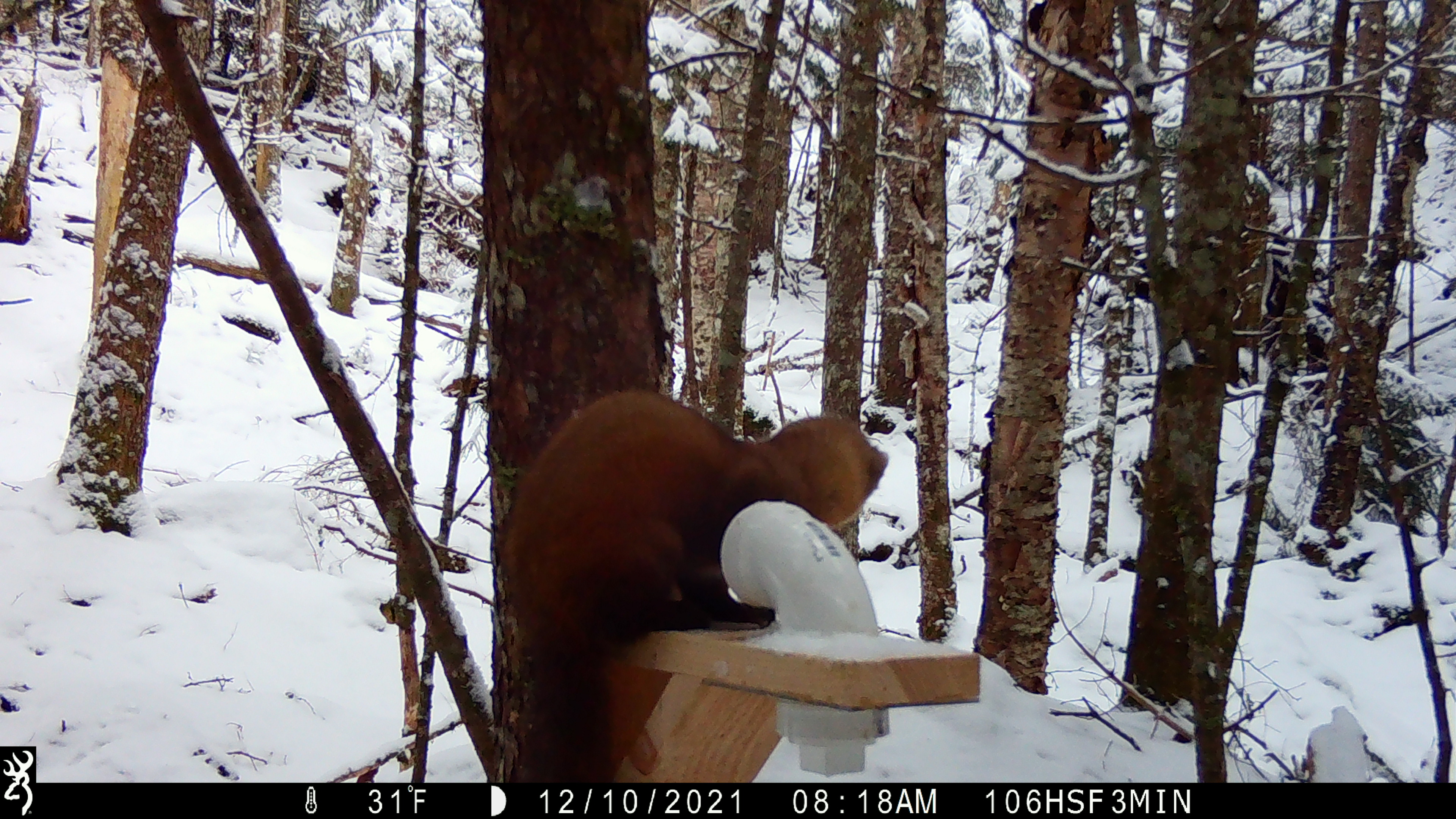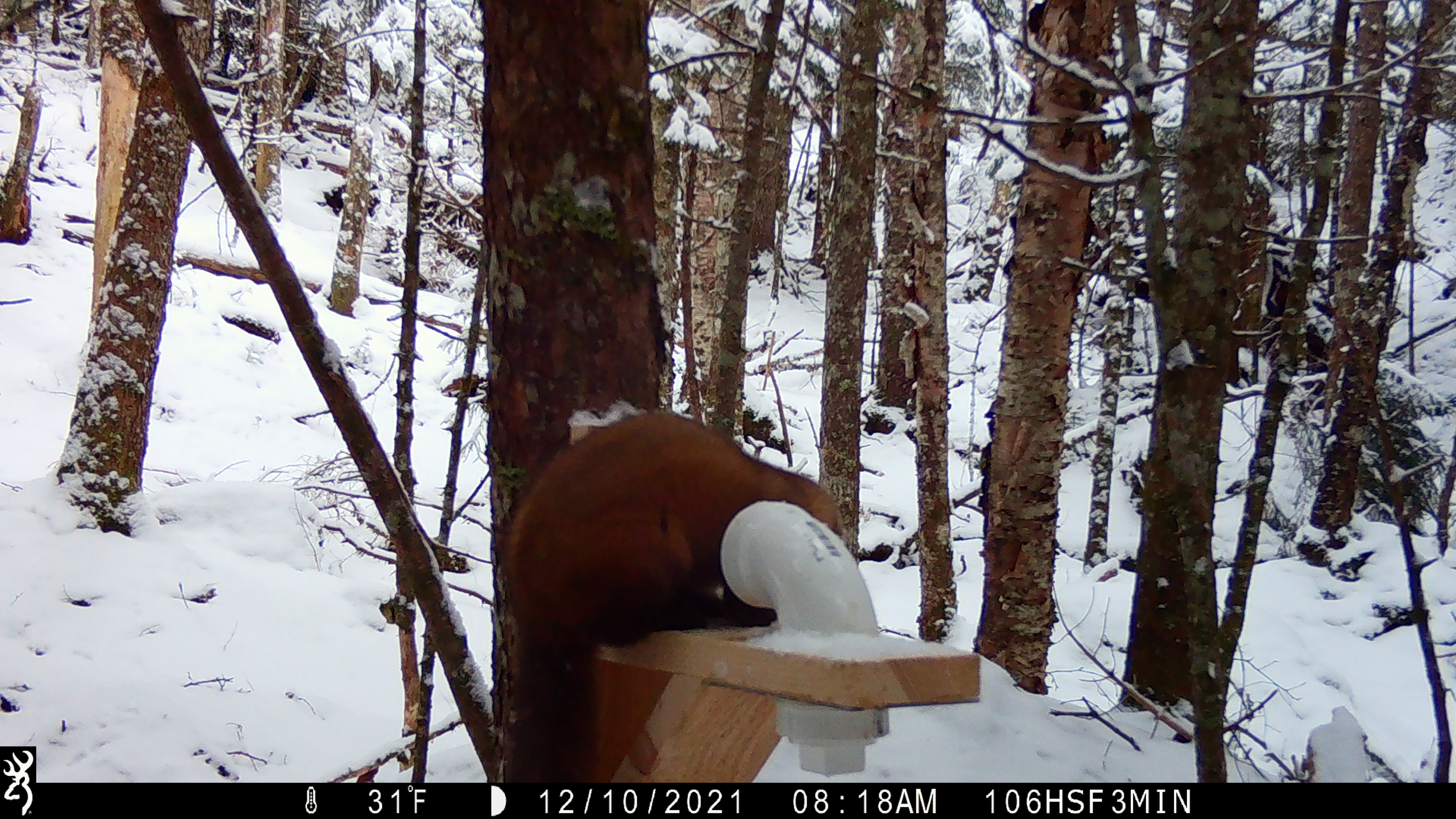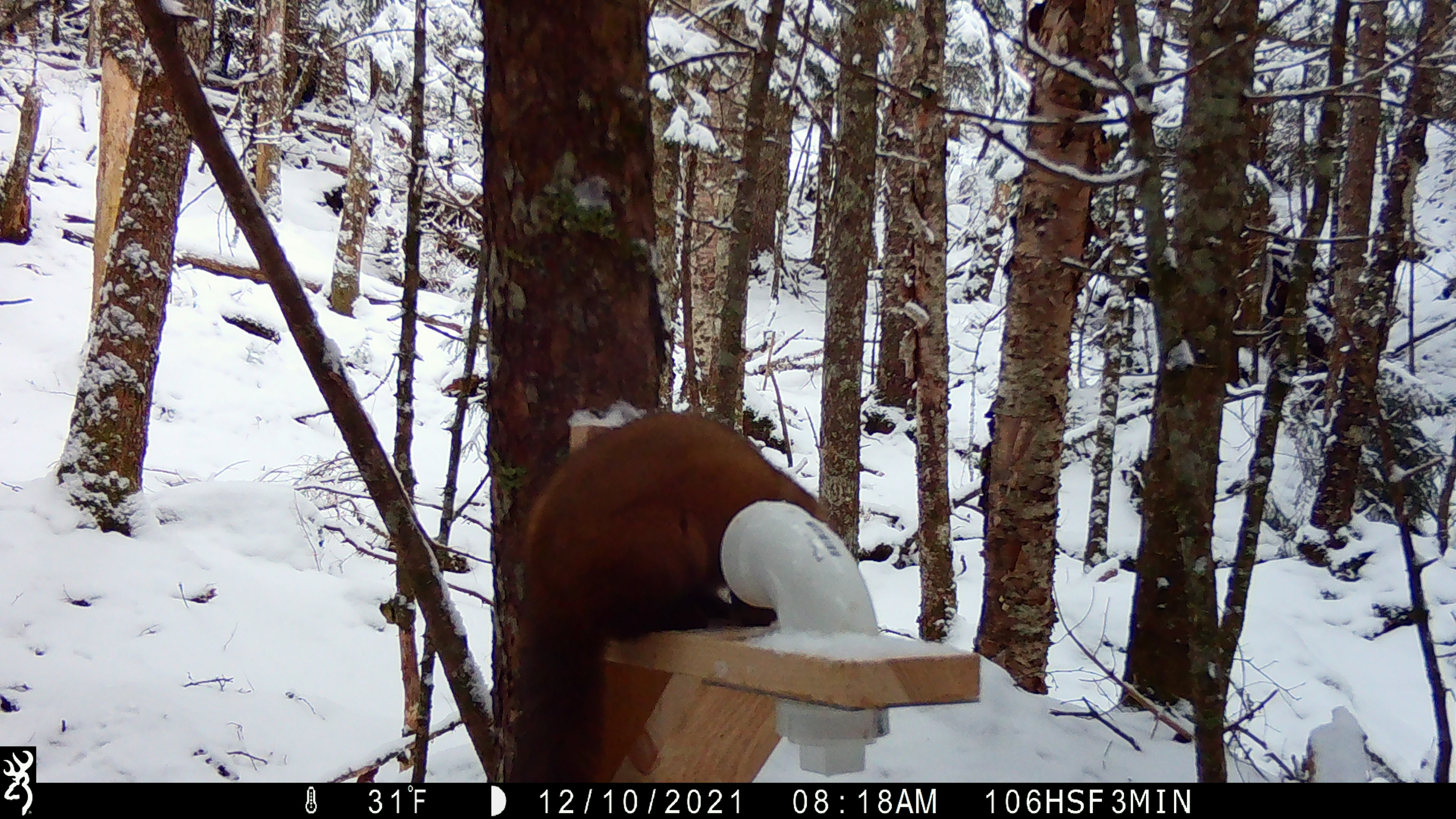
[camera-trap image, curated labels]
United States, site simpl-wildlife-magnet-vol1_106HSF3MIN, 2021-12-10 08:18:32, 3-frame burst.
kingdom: Animalia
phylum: Chordata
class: Mammalia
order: Carnivora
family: Mustelidae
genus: Martes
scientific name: Martes americana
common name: american marten